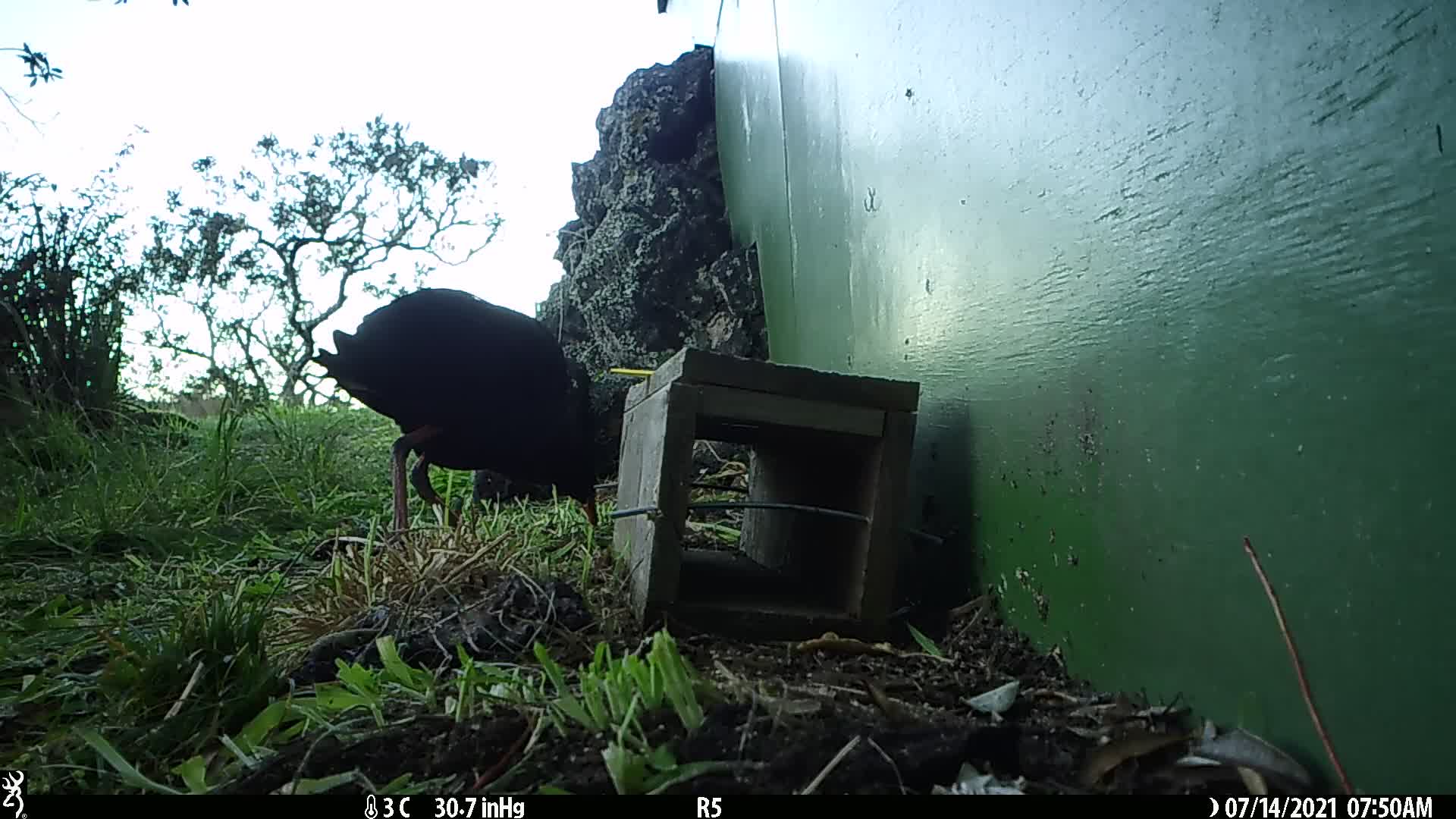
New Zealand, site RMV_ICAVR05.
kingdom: Animalia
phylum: Chordata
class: Aves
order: Gruiformes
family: Rallidae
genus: Porphyrio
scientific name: Porphyrio melanotus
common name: australasian swamphen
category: pukeko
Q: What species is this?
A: Pukeko (australasian swamphen) (Porphyrio melanotus).